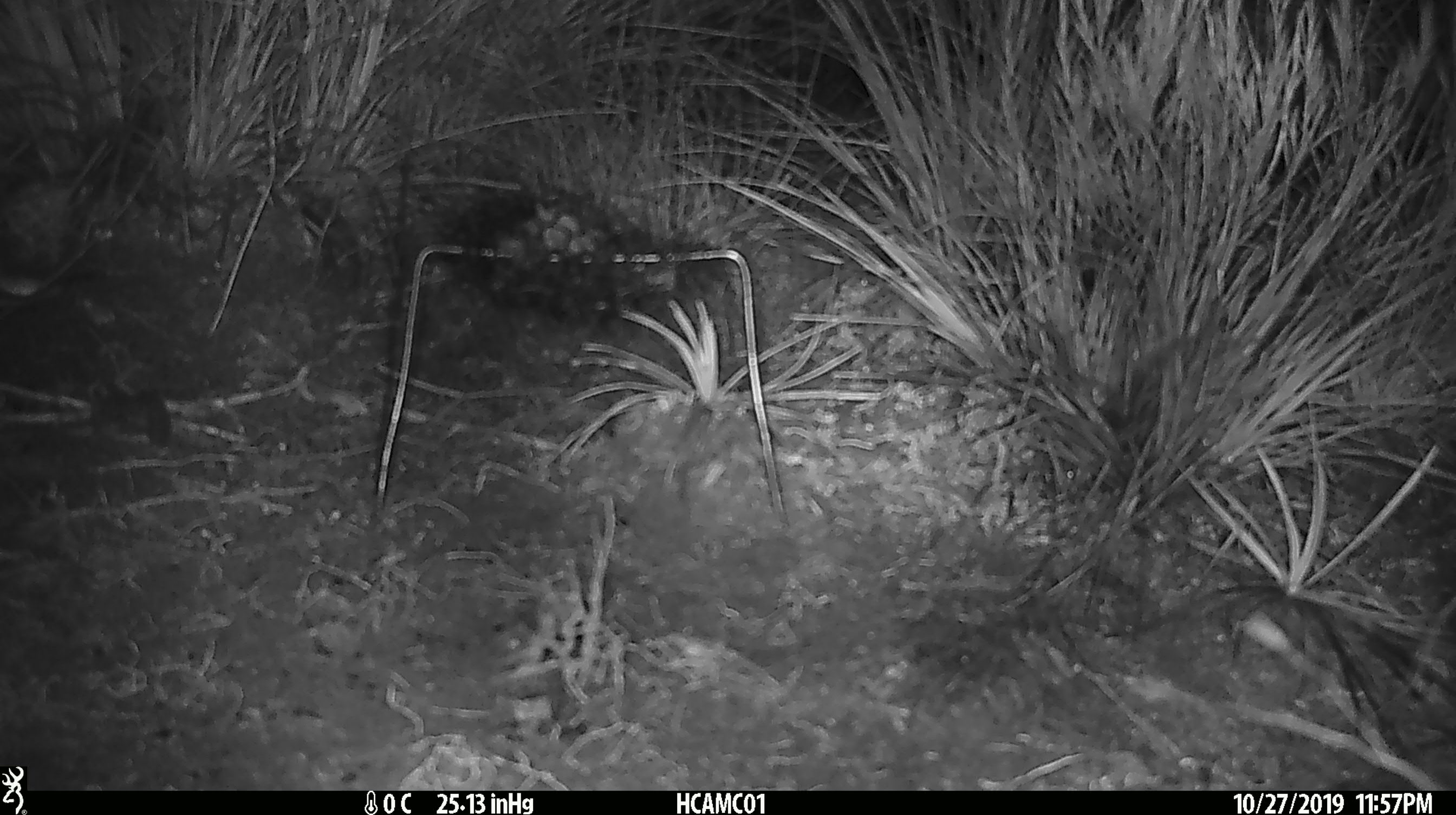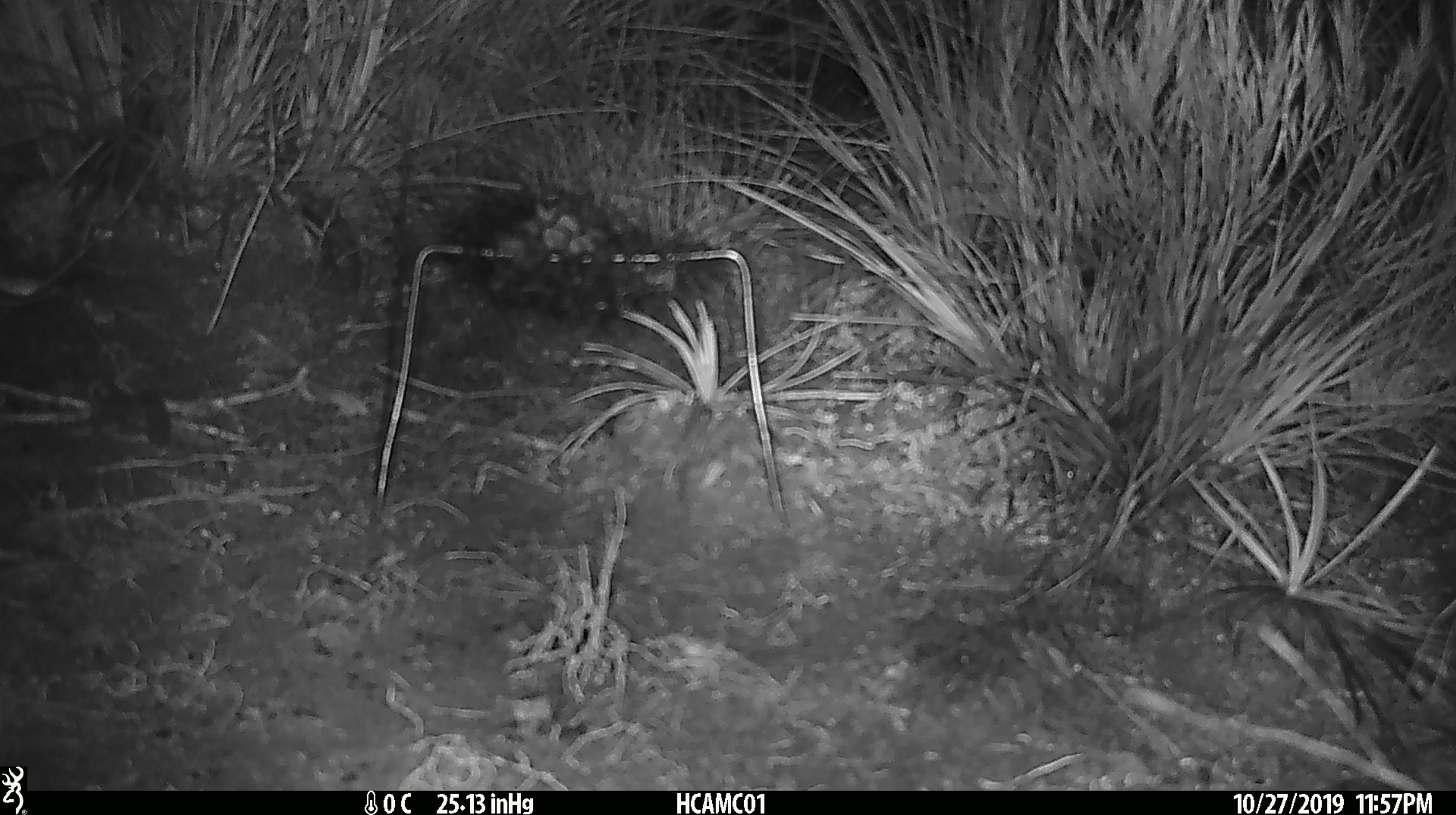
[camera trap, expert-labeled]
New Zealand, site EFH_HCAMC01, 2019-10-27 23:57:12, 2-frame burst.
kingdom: Animalia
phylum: Chordata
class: Mammalia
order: Rodentia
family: Muridae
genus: Mus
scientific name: Mus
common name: mouse